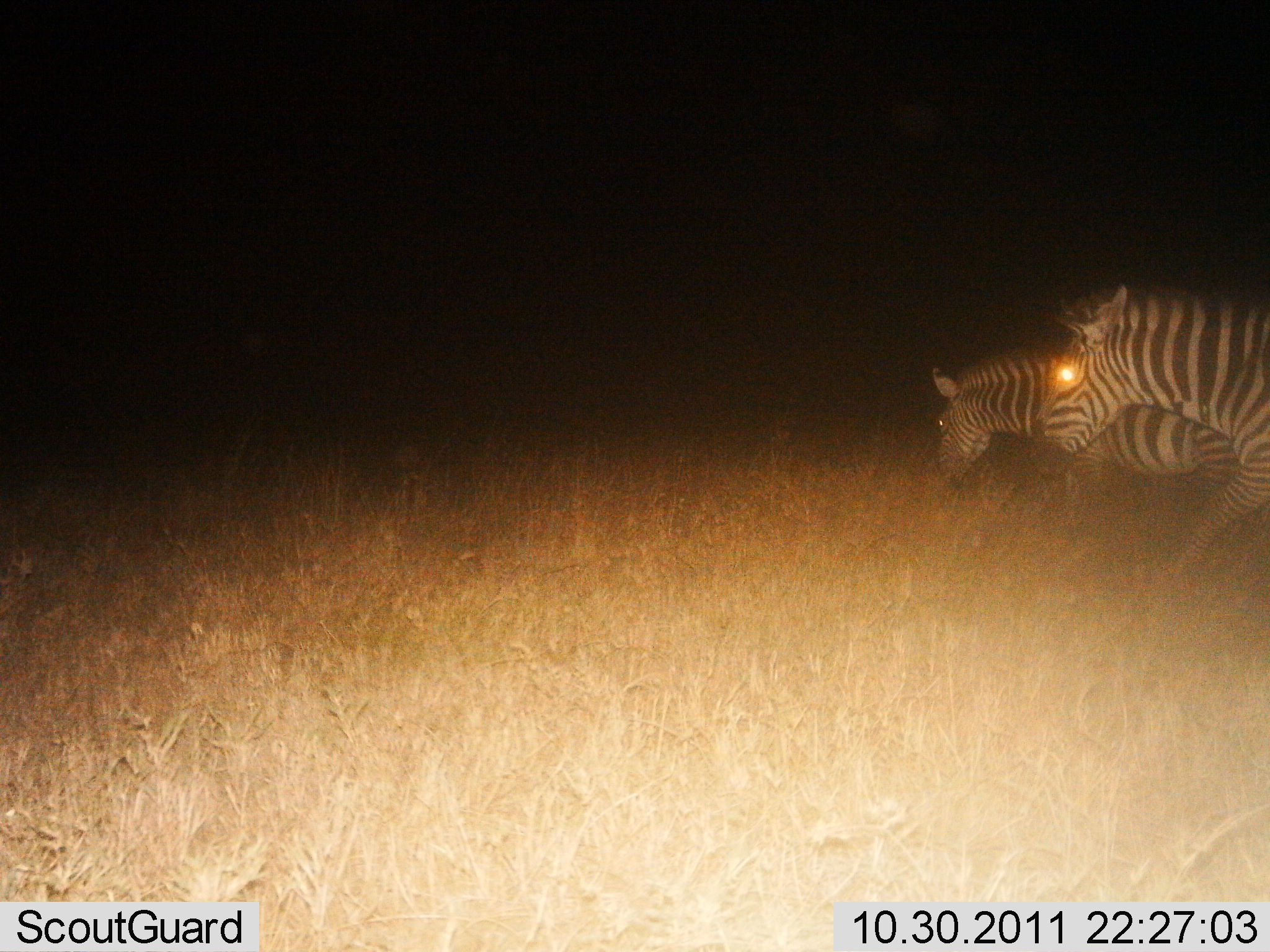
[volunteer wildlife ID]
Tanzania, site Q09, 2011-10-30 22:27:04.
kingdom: Animalia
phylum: Chordata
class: Mammalia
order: Perissodactyla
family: Equidae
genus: Equus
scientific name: Equus quagga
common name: plains zebra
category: zebra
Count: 2.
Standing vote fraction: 24%.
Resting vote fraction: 0%.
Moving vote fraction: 76%.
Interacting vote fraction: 0%.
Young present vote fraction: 0%.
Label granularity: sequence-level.